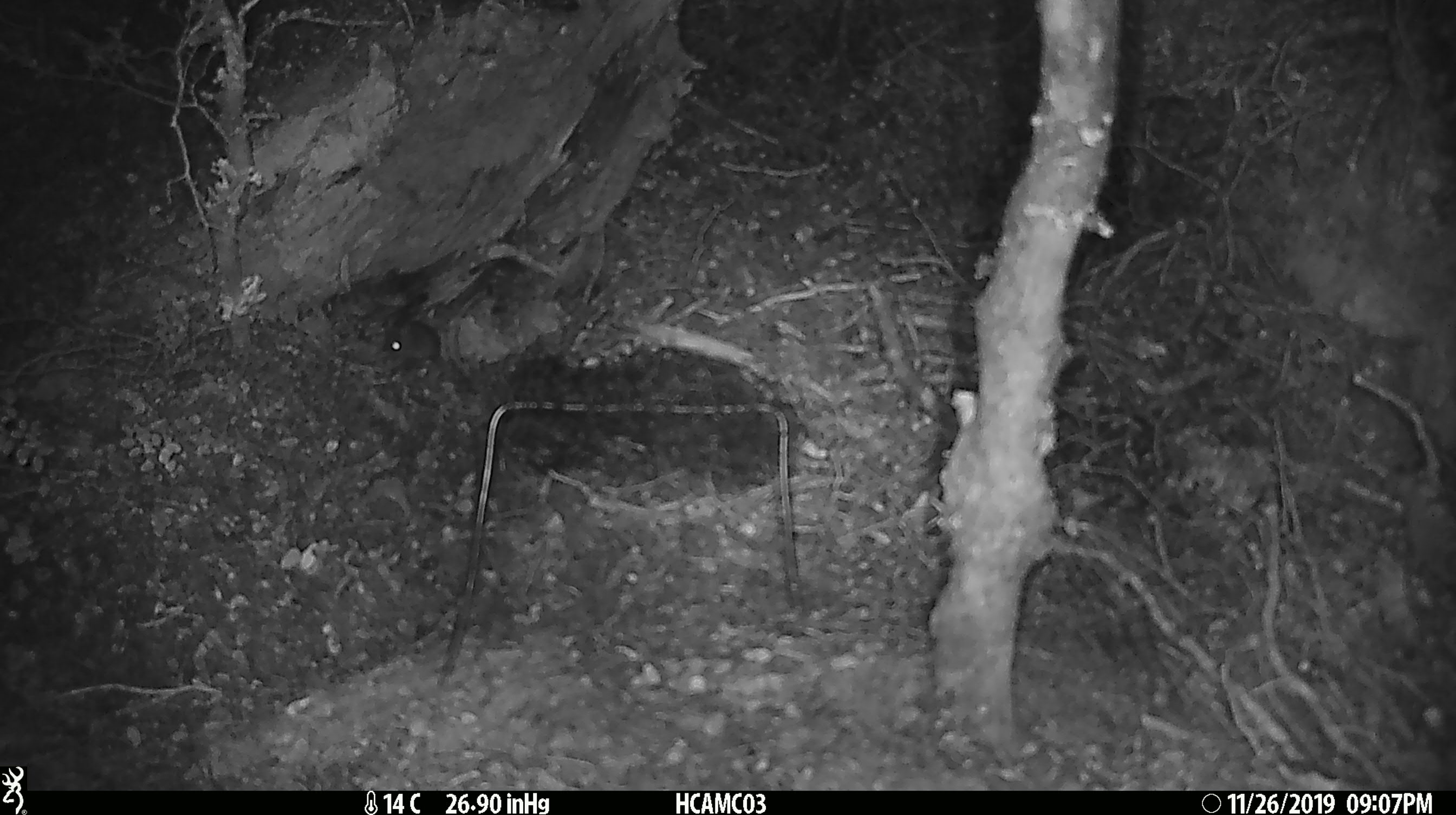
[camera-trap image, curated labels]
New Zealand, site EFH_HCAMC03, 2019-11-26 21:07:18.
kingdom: Animalia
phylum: Chordata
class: Mammalia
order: Rodentia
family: Muridae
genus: Mus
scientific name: Mus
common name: mouse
Mouse (Mus).